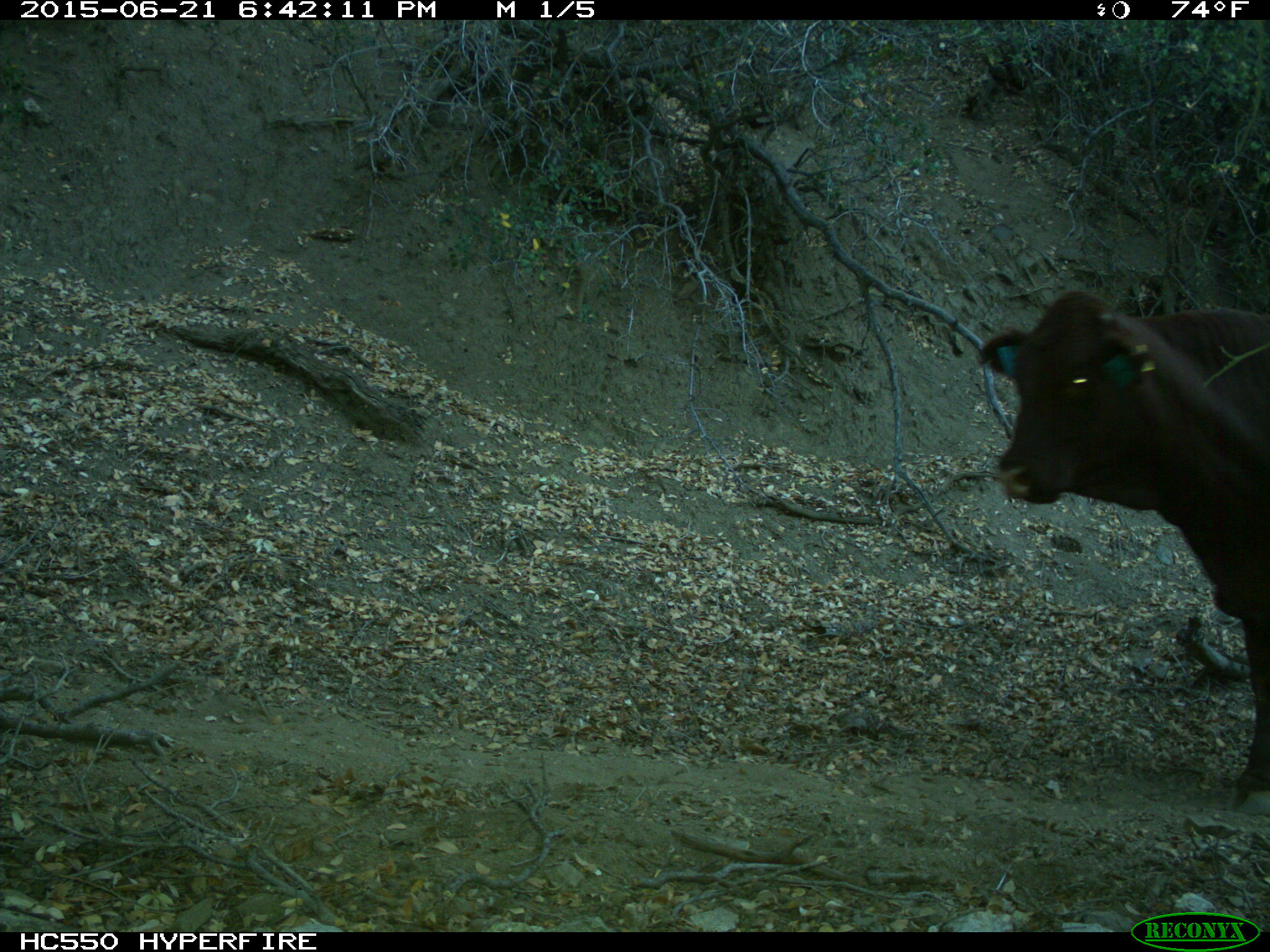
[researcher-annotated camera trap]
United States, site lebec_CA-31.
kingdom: Animalia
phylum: Chordata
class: Mammalia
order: Artiodactyla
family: Bovidae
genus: Bos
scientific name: Bos taurus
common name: domestic cow